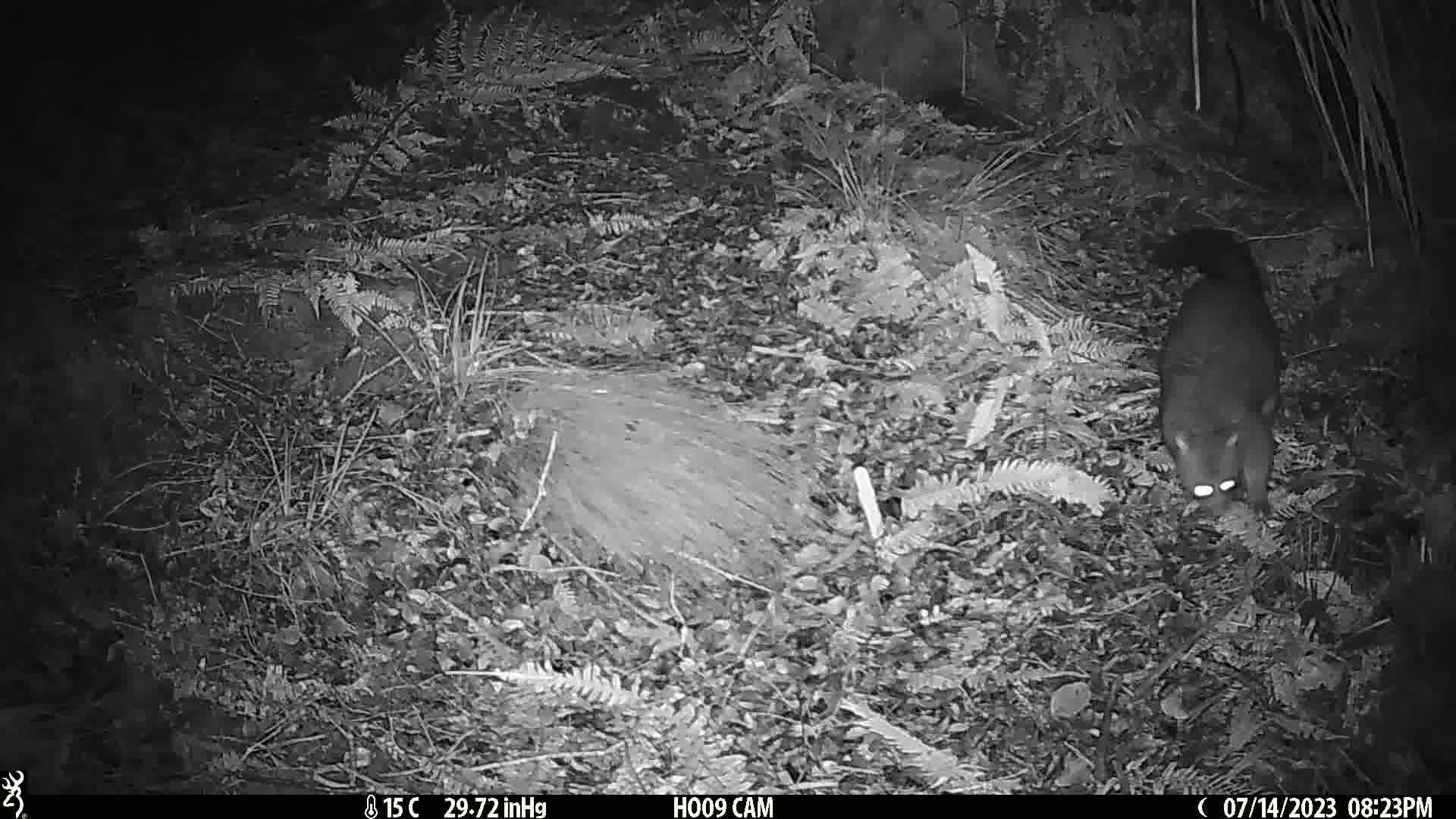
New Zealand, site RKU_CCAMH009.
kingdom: Animalia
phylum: Chordata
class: Mammalia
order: Diprotodontia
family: Phalangeridae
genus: Trichosurus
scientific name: Trichosurus vulpecula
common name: common brushtail possum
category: possum